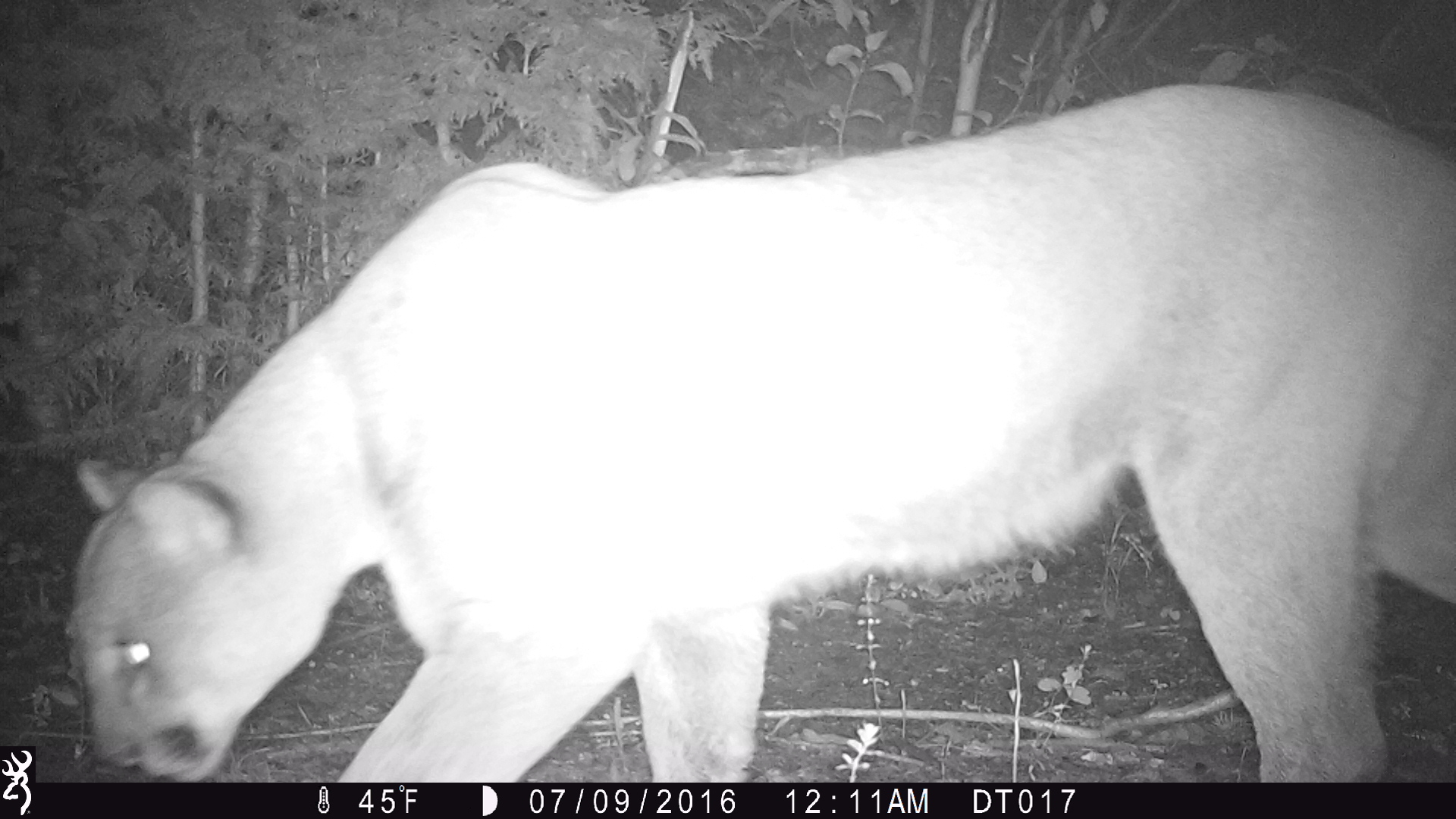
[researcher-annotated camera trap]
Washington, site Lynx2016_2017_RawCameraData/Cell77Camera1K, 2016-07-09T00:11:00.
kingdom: Animalia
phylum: Chordata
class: Mammalia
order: Carnivora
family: Felidae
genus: Puma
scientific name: Puma concolor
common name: mountain lion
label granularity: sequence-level